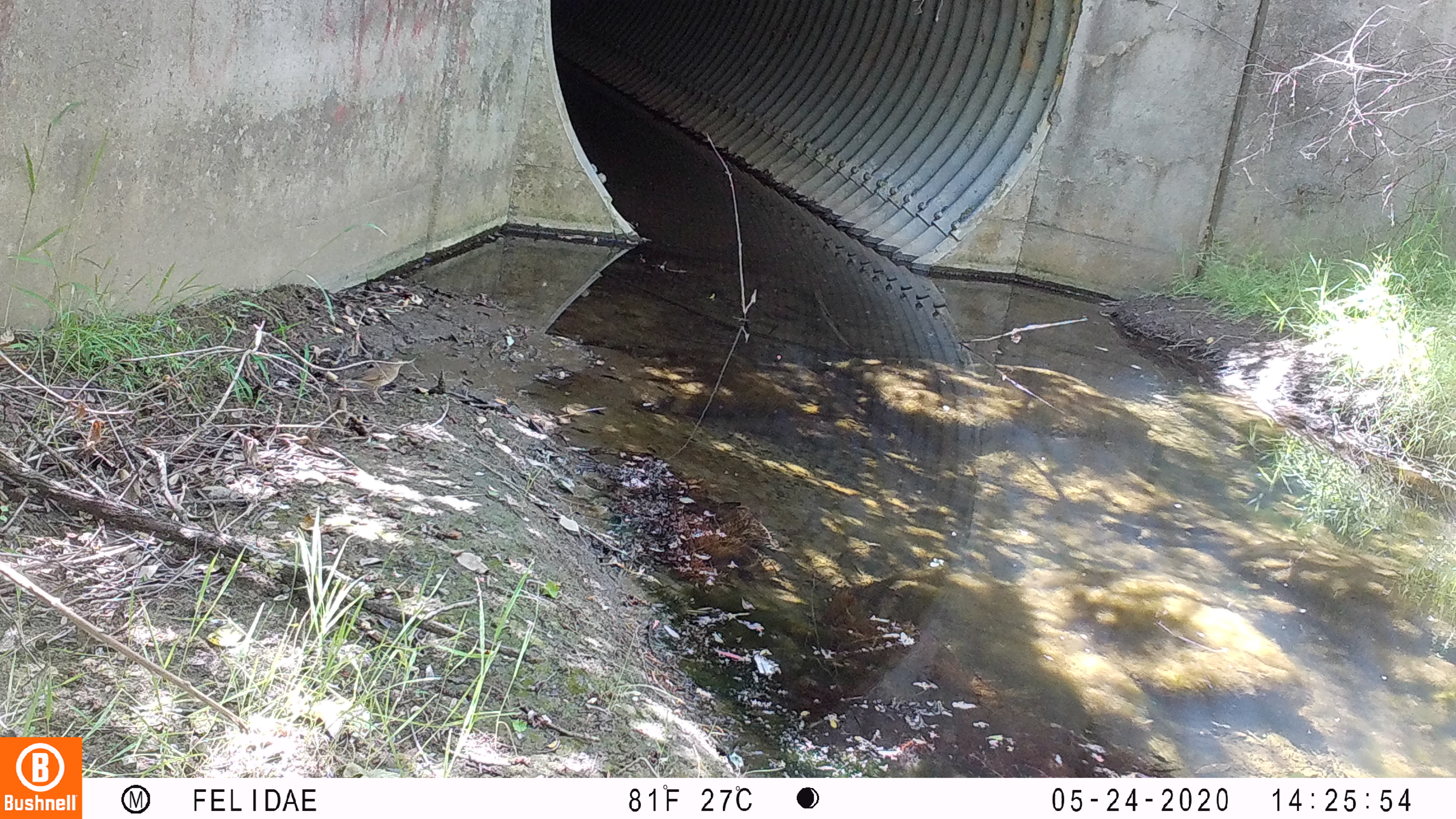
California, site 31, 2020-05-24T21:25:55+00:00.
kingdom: Animalia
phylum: Chordata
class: Aves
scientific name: Aves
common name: bird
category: unknown bird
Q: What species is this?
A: Unknown bird (bird) (Aves).